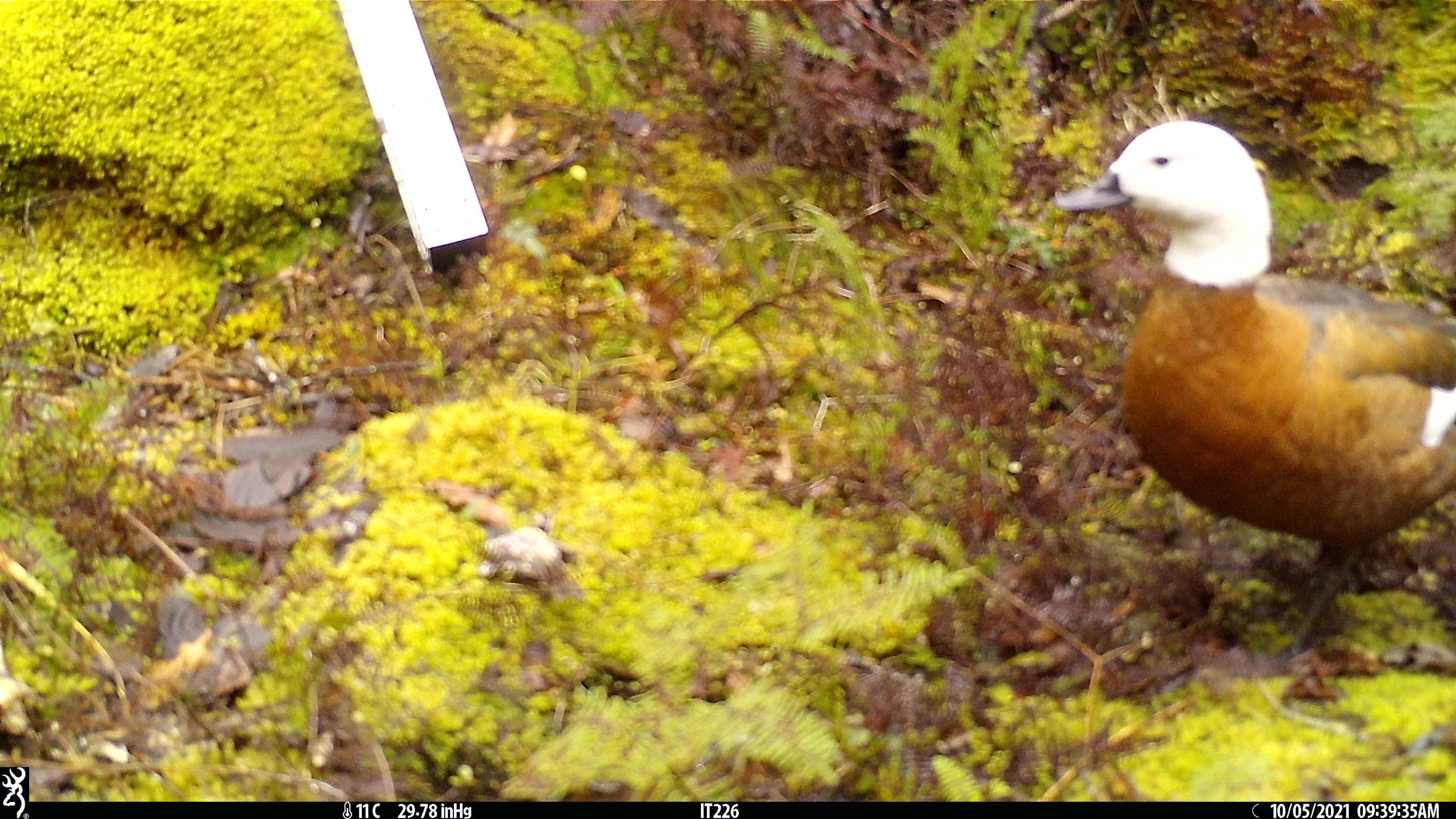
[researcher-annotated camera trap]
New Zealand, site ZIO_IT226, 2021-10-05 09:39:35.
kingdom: Animalia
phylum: Chordata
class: Mammalia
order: Carnivora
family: Mustelidae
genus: Mustela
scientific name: Mustela erminea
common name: stoat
Stoat (Mustela erminea).